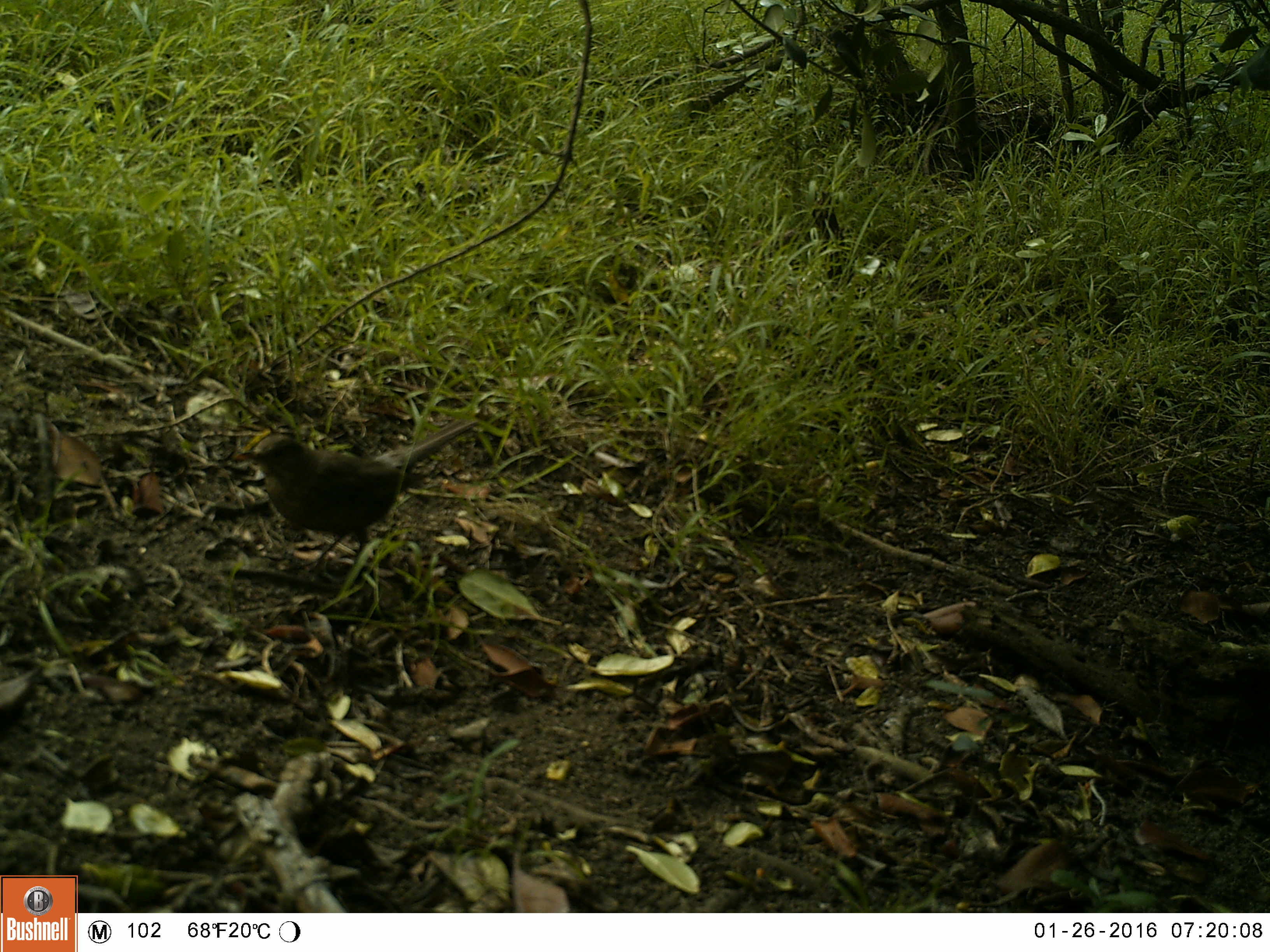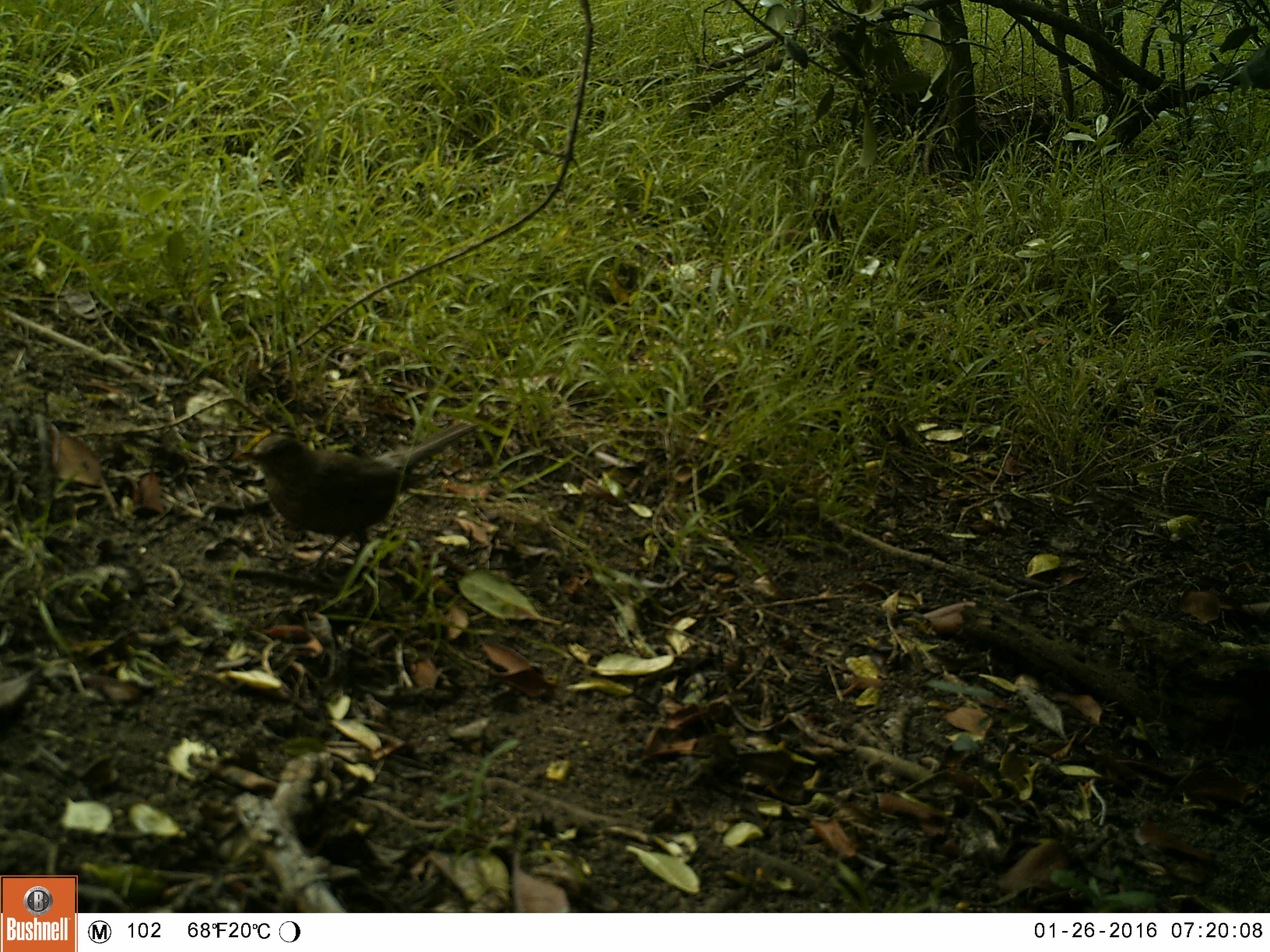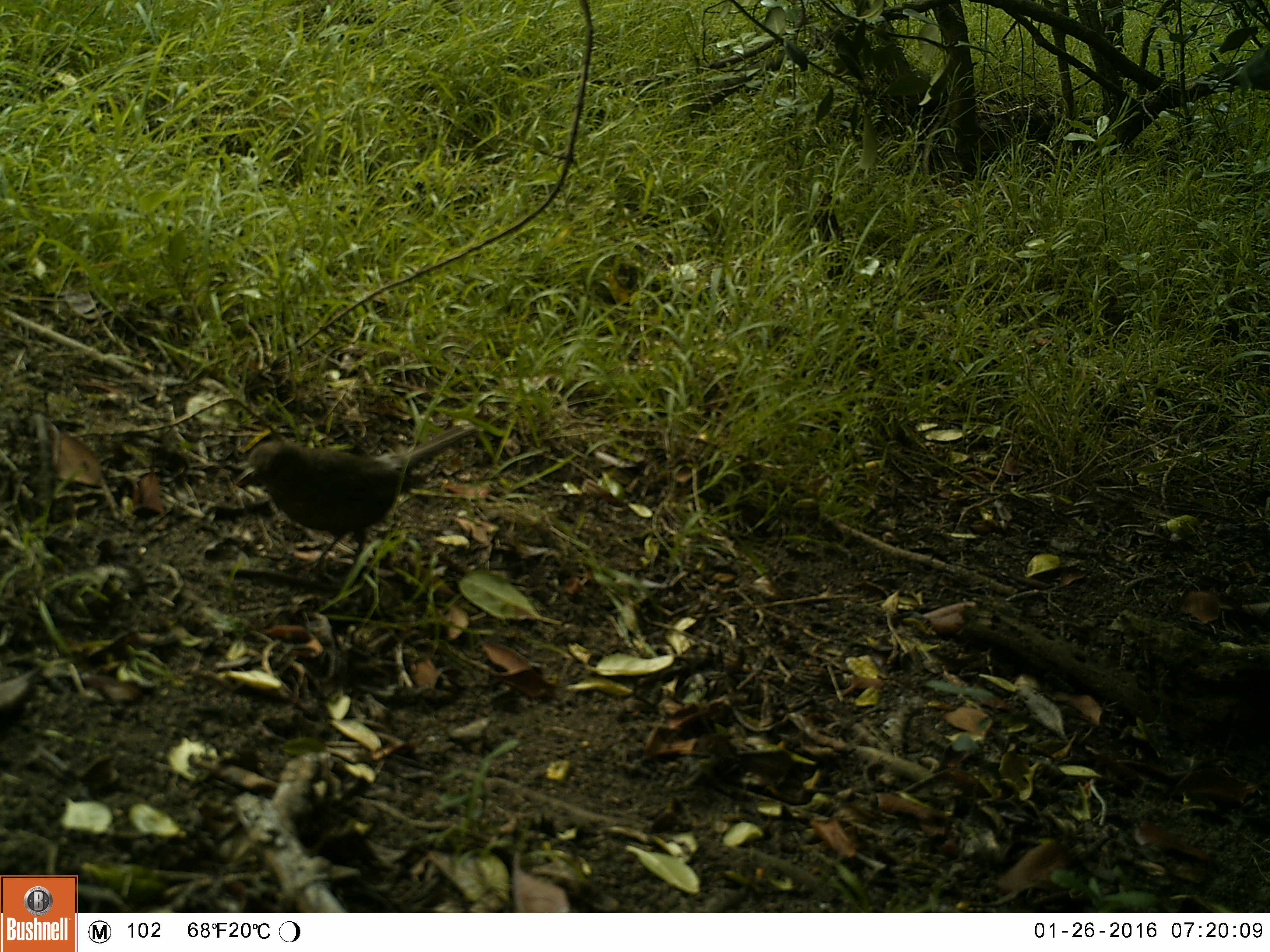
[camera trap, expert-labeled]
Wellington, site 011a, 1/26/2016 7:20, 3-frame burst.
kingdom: Animalia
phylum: Chordata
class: Aves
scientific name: Aves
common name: bird